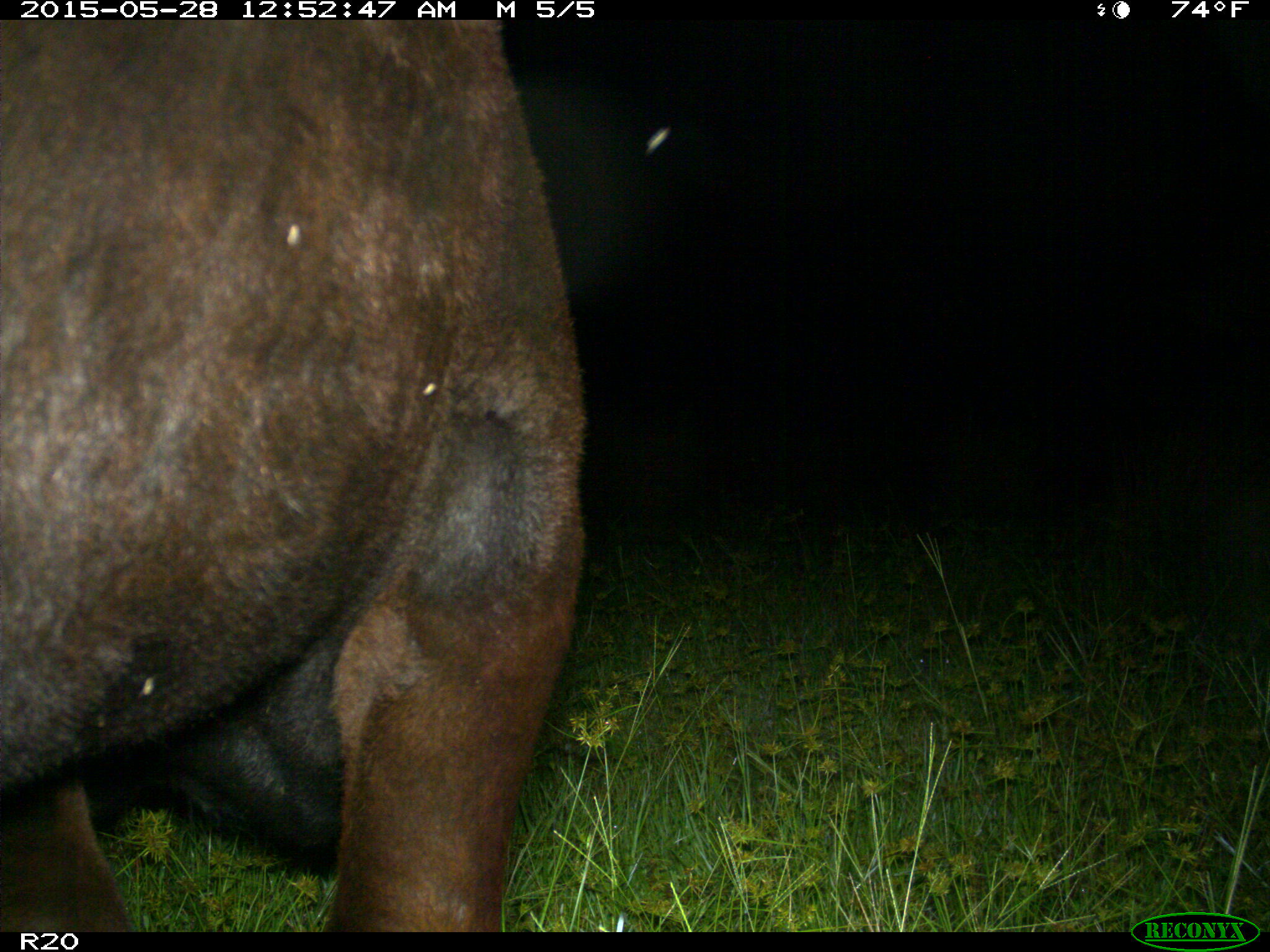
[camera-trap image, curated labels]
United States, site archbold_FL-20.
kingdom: Animalia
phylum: Chordata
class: Mammalia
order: Artiodactyla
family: Bovidae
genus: Bos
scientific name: Bos taurus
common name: domestic cow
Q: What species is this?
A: Bos taurus (domestic cow).